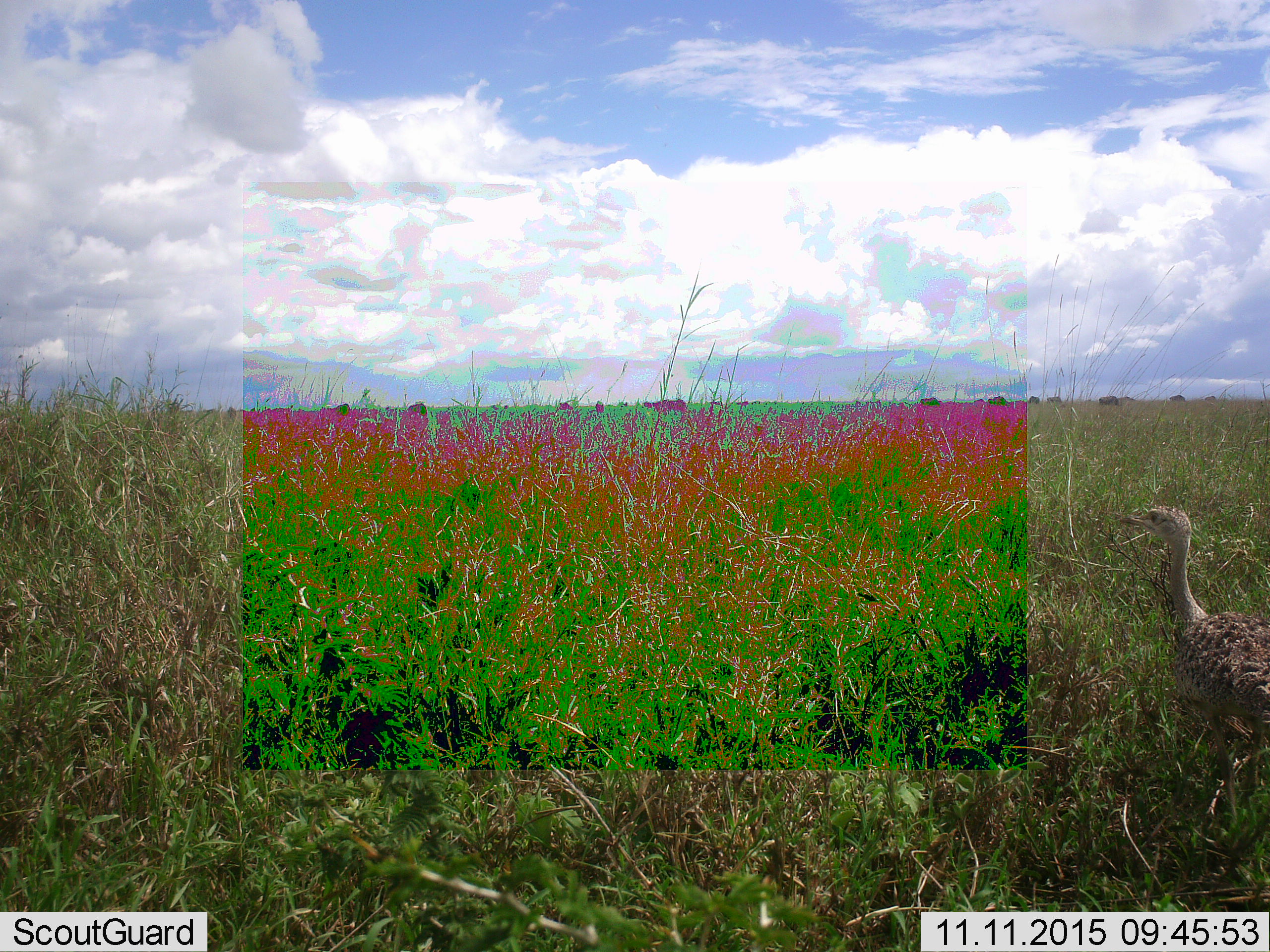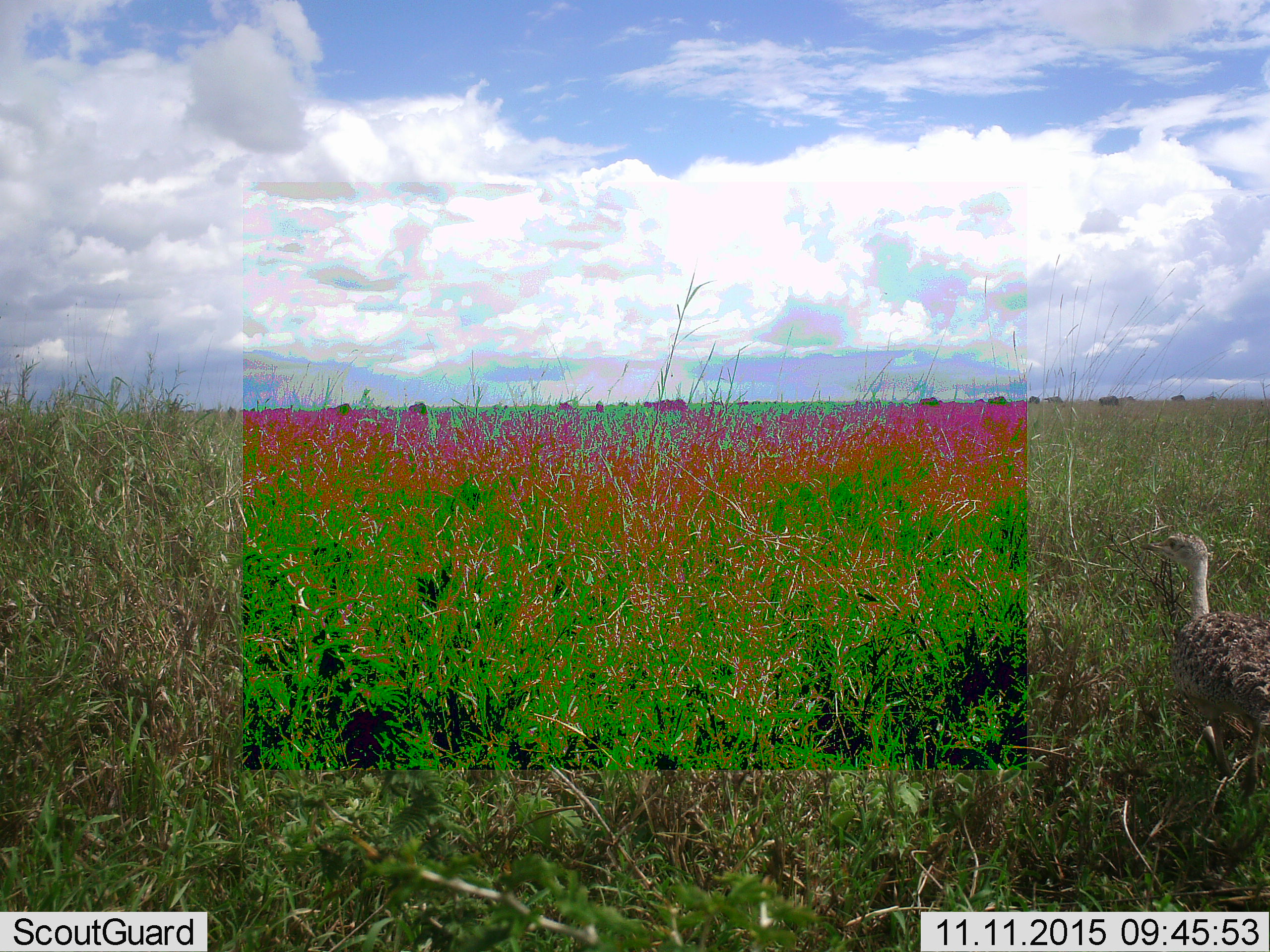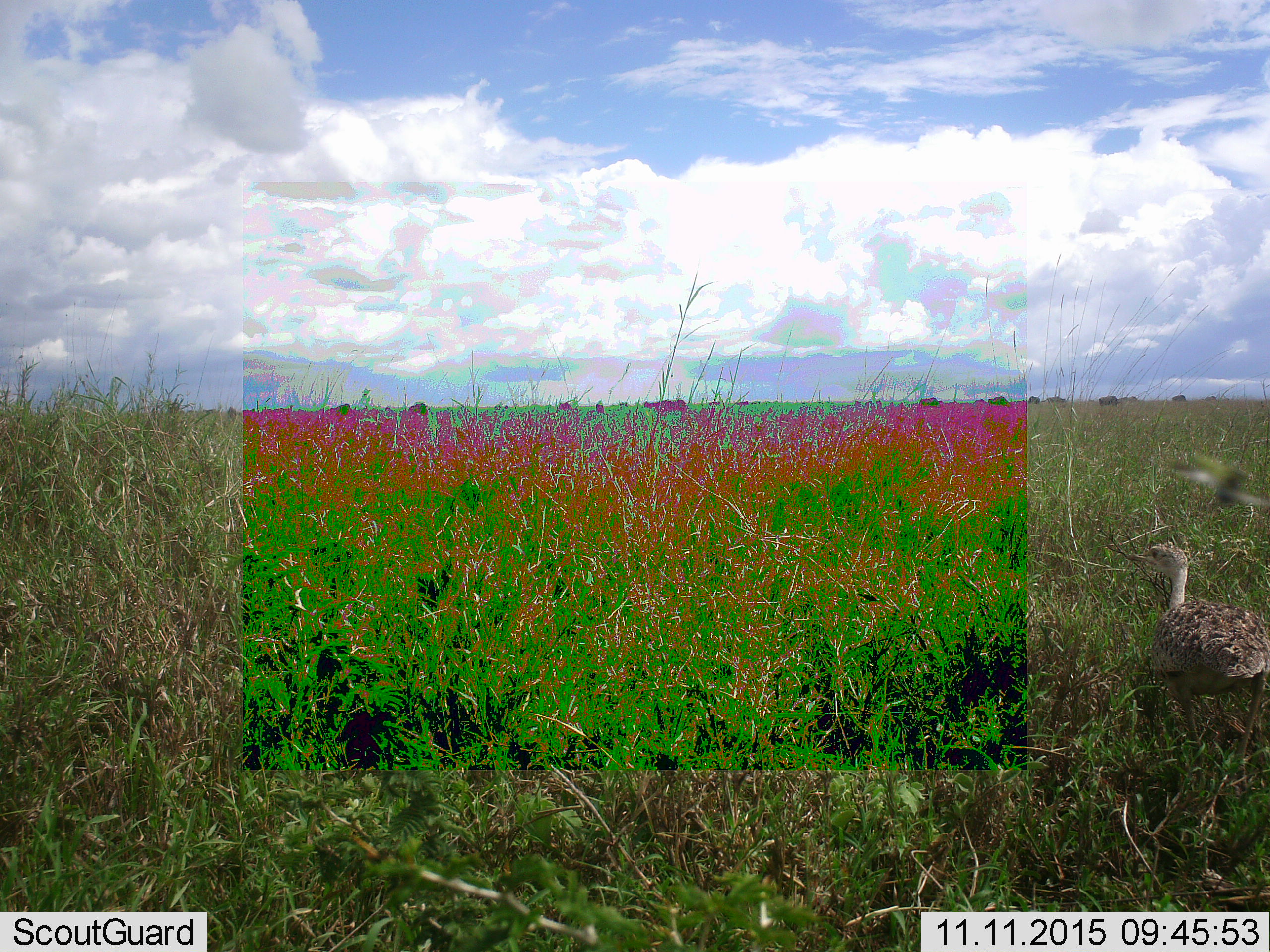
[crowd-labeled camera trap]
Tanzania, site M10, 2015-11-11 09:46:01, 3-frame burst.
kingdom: Animalia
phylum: Chordata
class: Mammalia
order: Artiodactyla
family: Bovidae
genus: Connochaetes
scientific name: Connochaetes taurinus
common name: blue wildebeest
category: wildebeest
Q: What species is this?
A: Wildebeest (blue wildebeest) (Connochaetes taurinus).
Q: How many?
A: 11-50.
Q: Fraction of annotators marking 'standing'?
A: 75%.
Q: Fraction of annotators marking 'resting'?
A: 0%.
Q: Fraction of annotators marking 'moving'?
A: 50%.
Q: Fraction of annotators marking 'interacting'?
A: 0%.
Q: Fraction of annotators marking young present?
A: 0%.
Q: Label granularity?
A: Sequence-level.